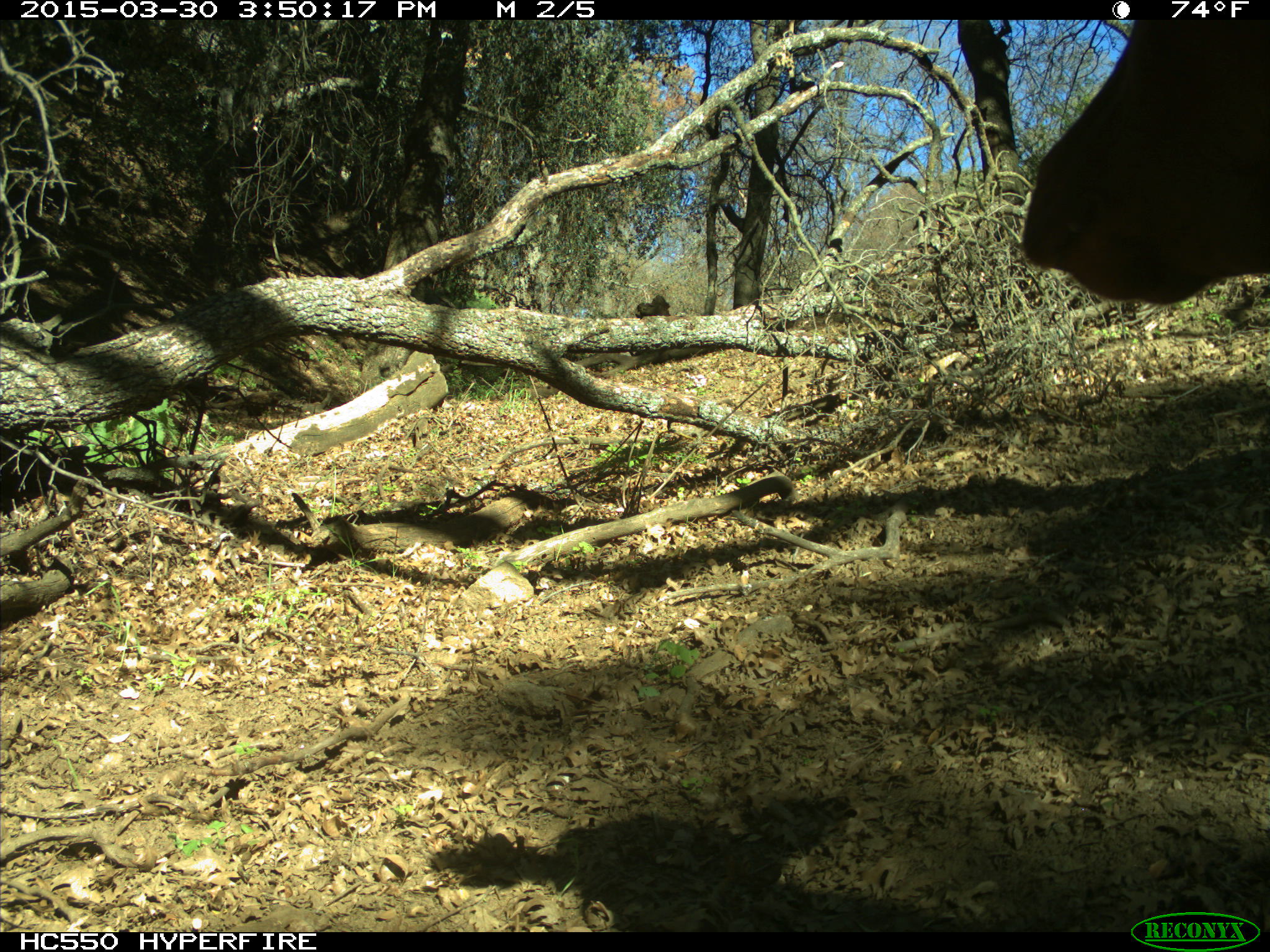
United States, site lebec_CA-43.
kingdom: Animalia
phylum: Chordata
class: Mammalia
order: Artiodactyla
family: Bovidae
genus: Bos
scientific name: Bos taurus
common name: domestic cow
Bos taurus (domestic cow).